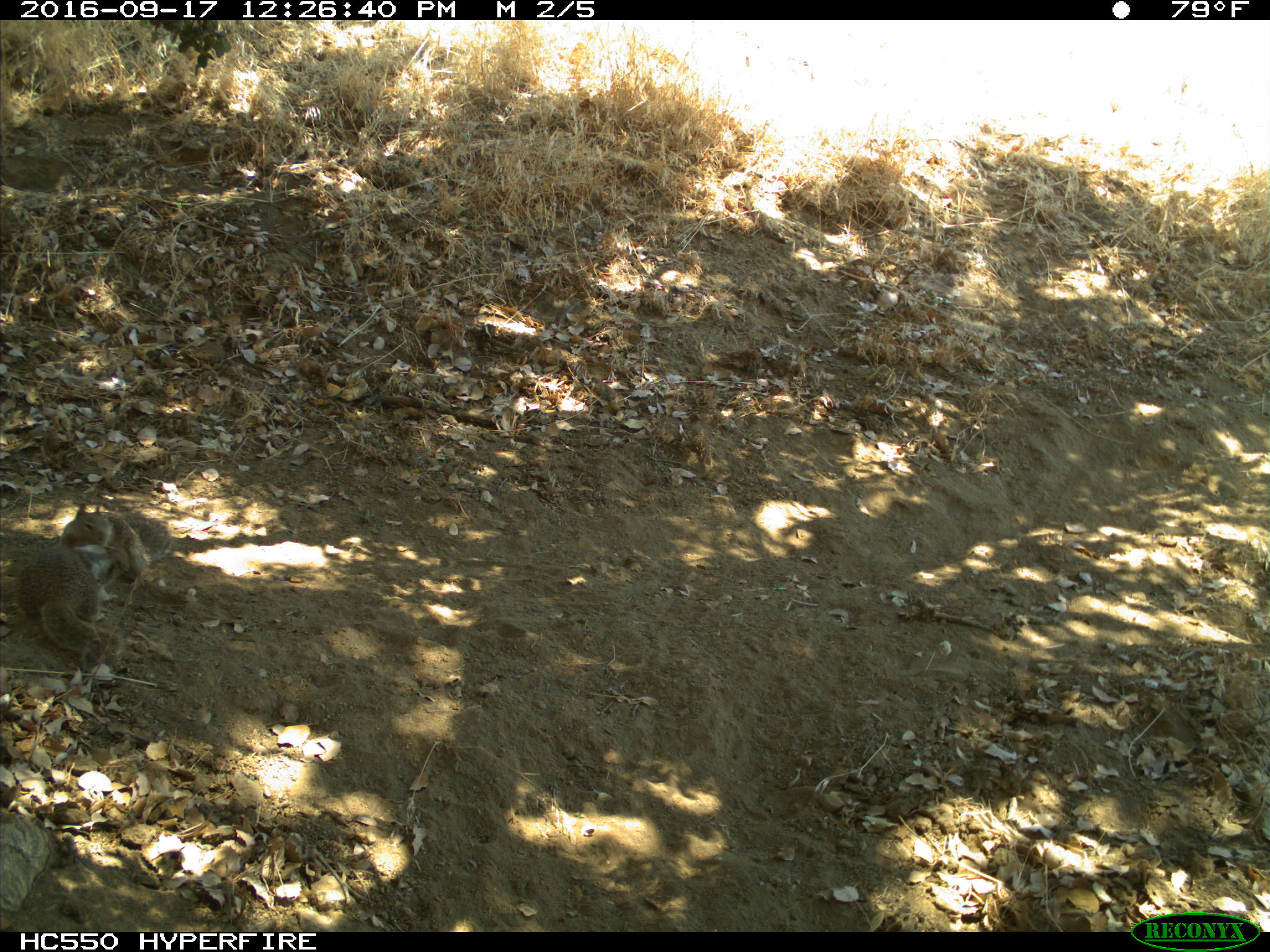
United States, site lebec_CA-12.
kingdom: Animalia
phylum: Chordata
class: Mammalia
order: Rodentia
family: Sciuridae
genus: Otospermophilus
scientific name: Otospermophilus beecheyi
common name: california ground squirrel